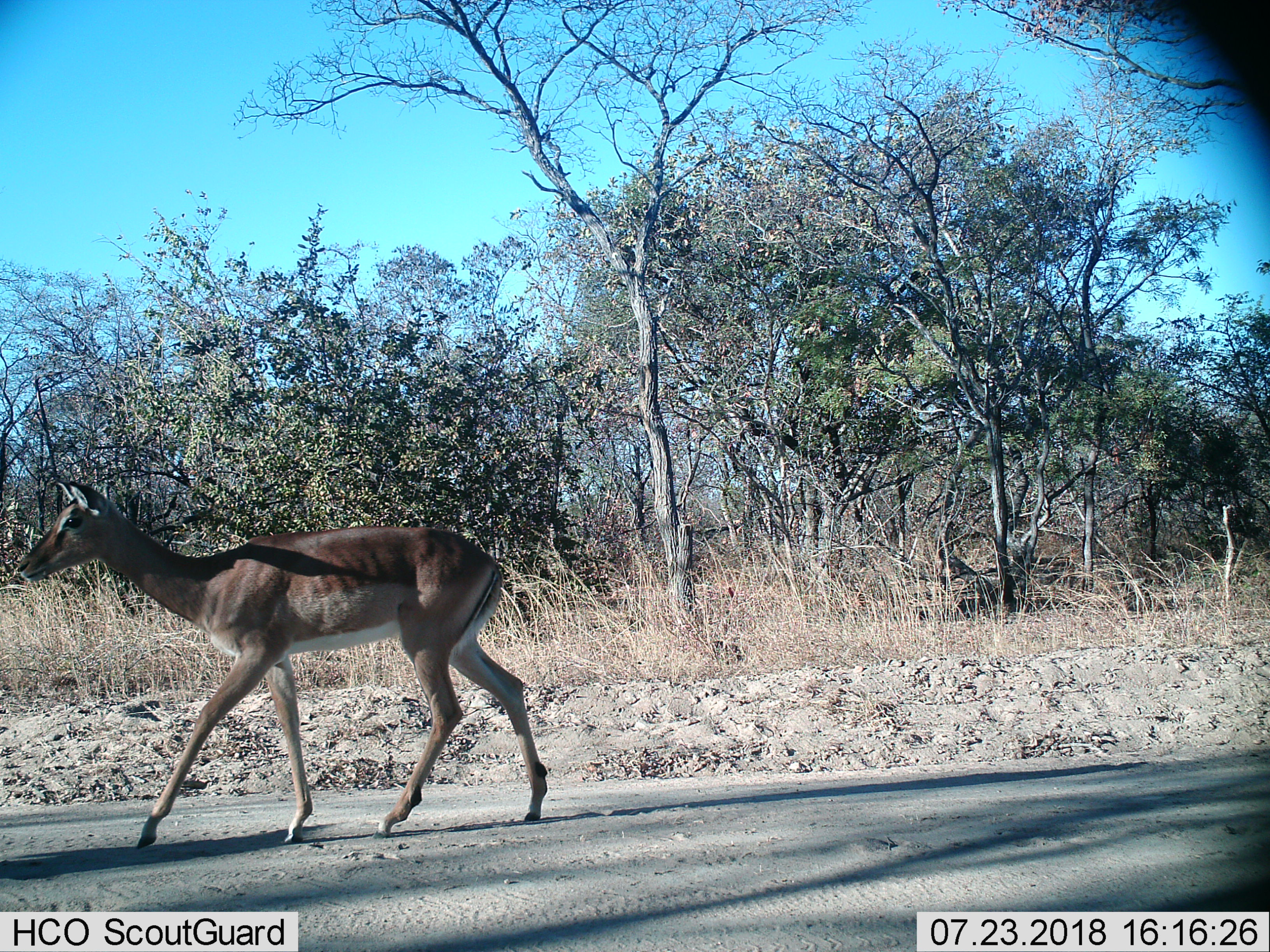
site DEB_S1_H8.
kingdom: Animalia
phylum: Chordata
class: Mammalia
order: Artiodactyla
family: Bovidae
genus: Aepyceros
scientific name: Aepyceros melampus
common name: impala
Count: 1.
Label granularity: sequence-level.